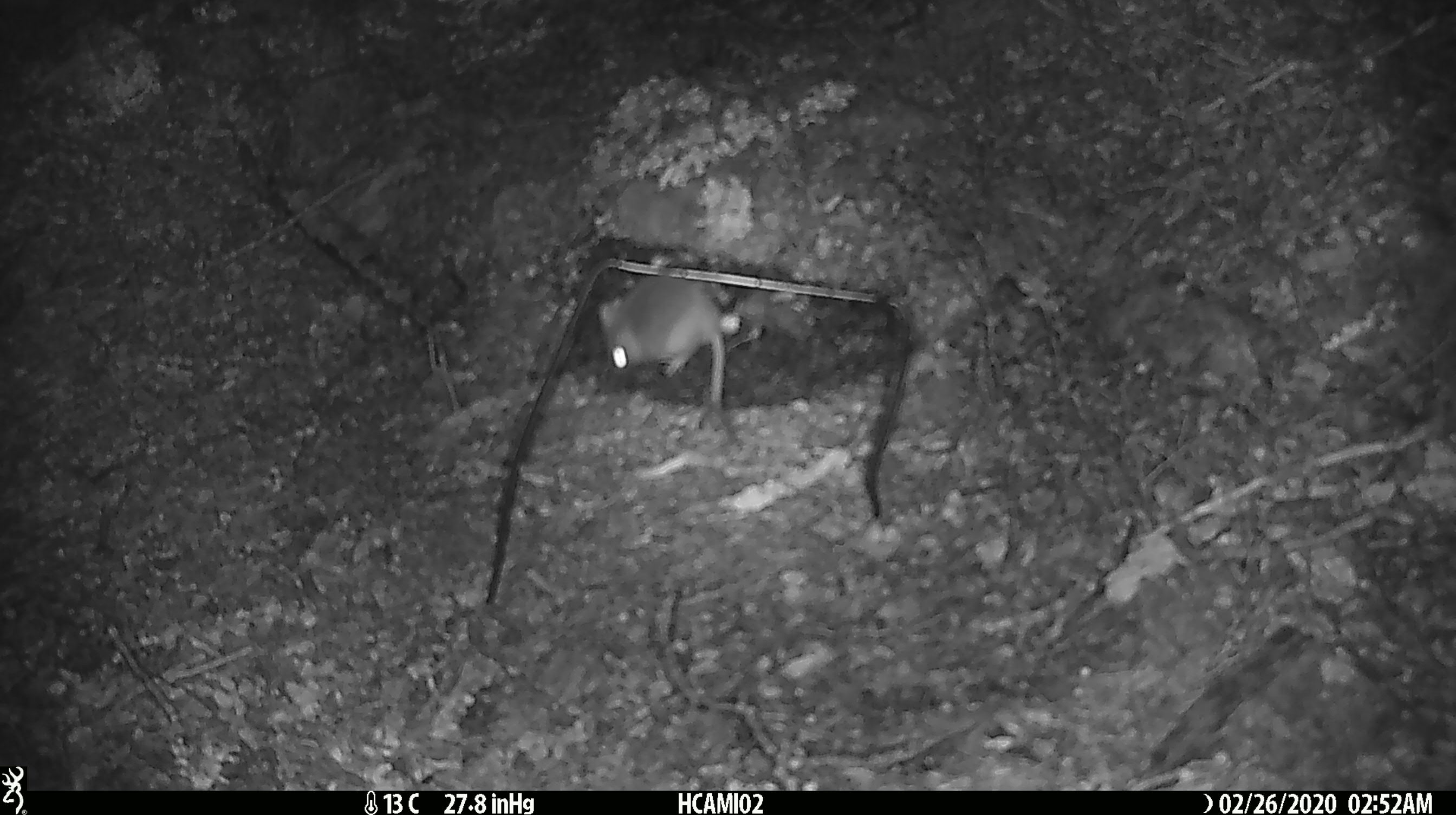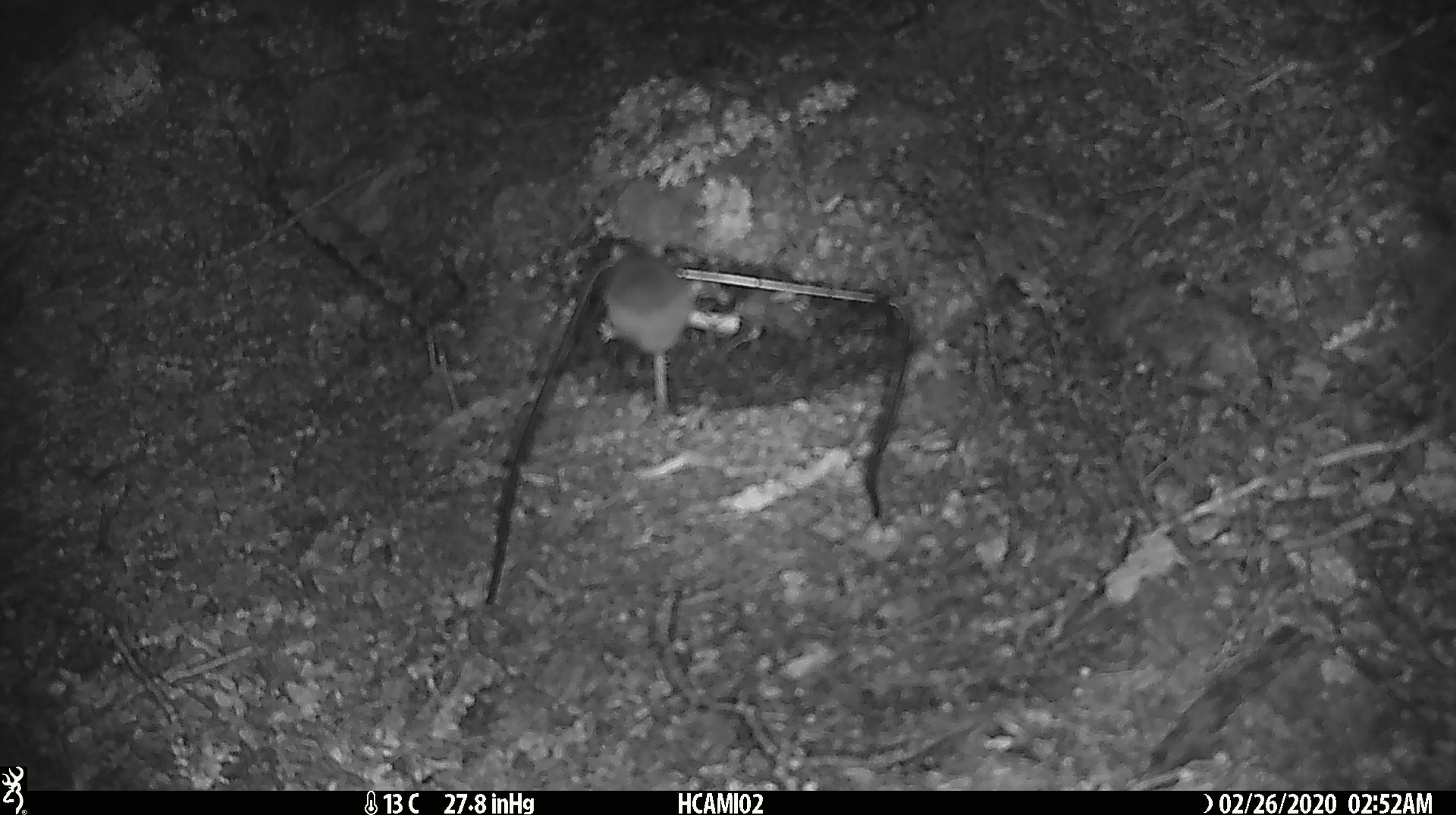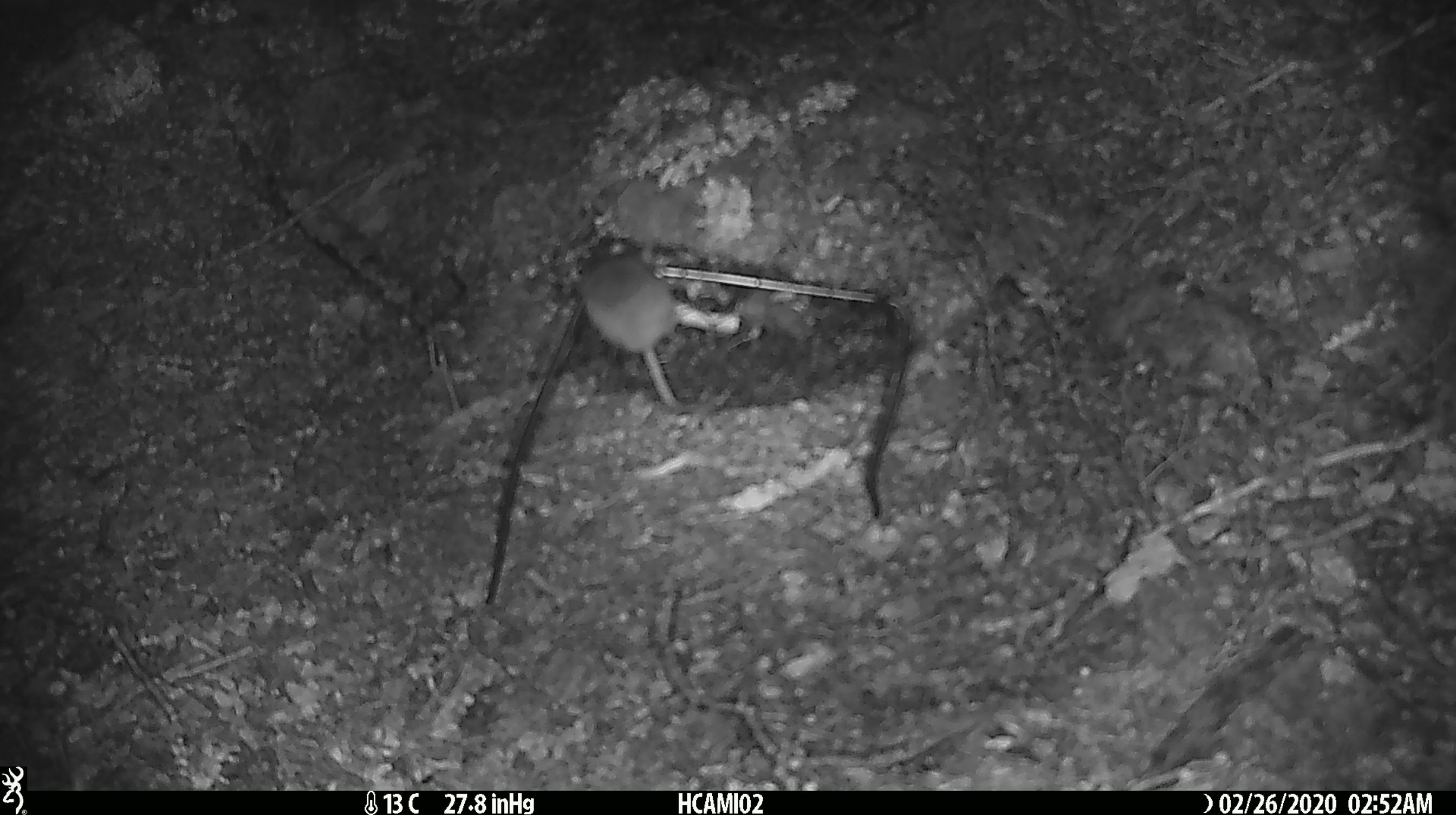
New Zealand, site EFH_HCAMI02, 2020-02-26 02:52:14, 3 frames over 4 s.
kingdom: Animalia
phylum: Chordata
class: Mammalia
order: Rodentia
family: Muridae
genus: Mus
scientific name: Mus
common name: mouse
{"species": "mouse (Mus)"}